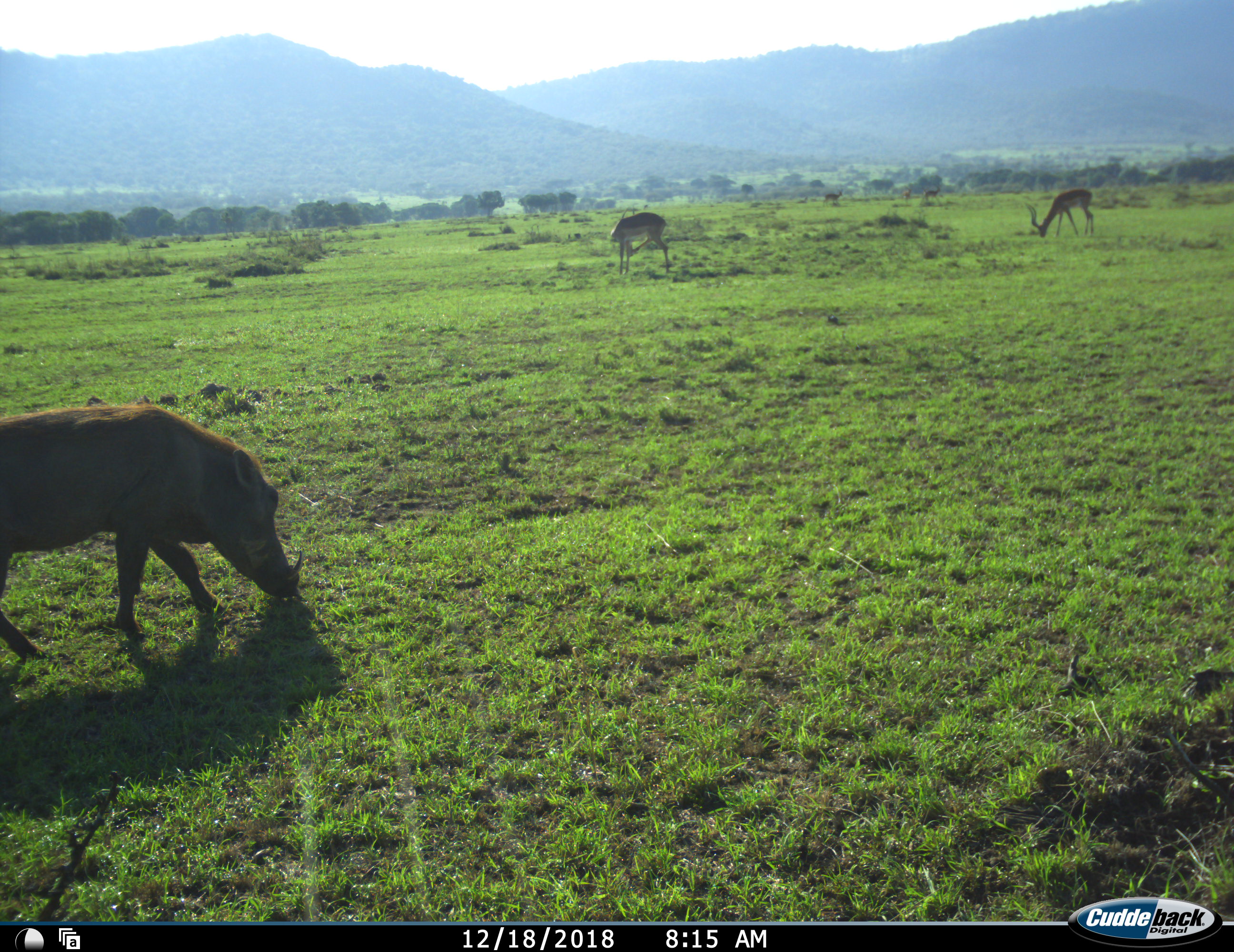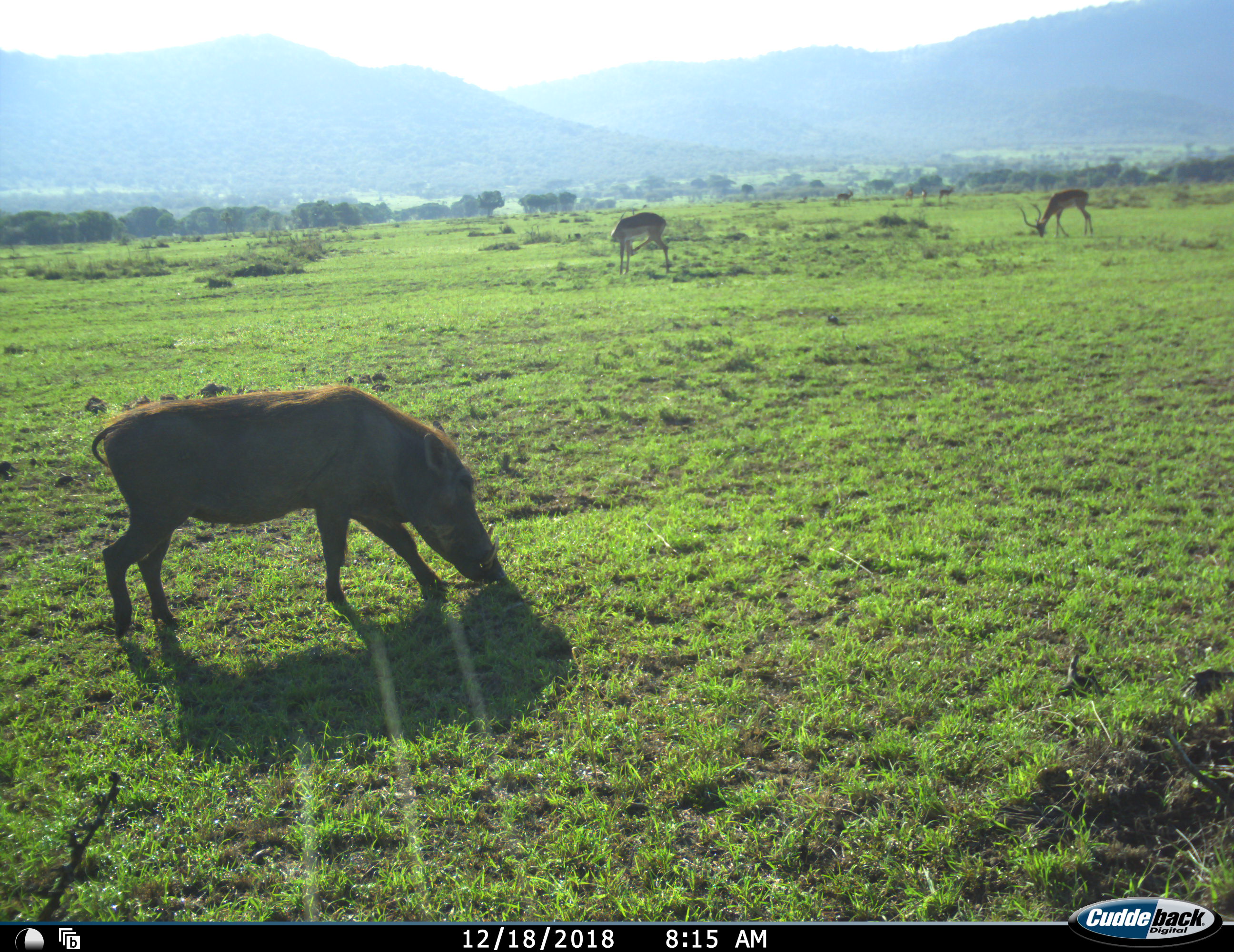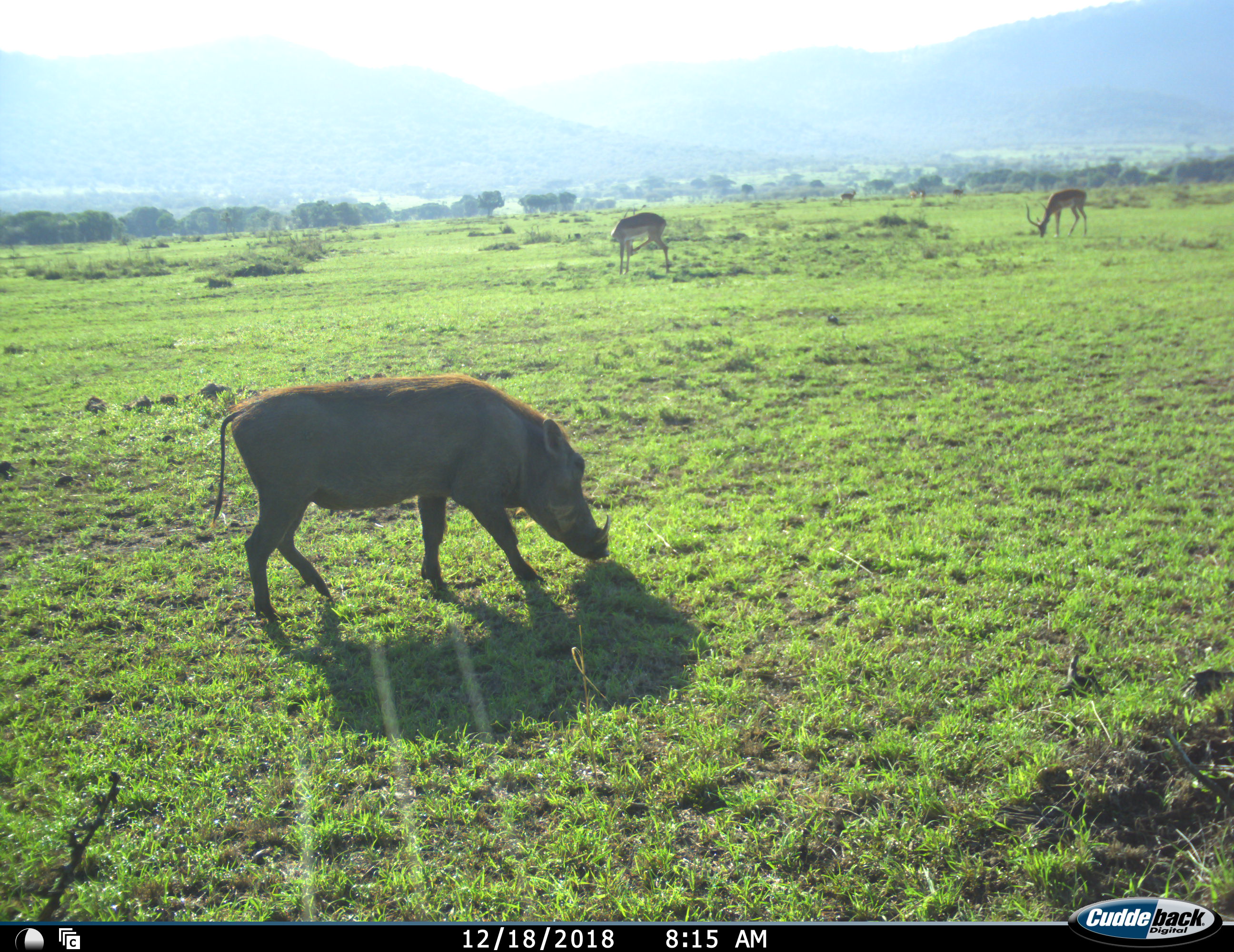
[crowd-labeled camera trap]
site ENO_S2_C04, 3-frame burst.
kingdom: Animalia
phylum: Chordata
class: Mammalia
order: Artiodactyla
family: Bovidae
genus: Aepyceros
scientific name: Aepyceros melampus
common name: impala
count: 5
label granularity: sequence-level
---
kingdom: Animalia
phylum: Chordata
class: Mammalia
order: Artiodactyla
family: Suidae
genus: Phacochoerus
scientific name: Phacochoerus africanus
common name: warthog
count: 1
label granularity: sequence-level